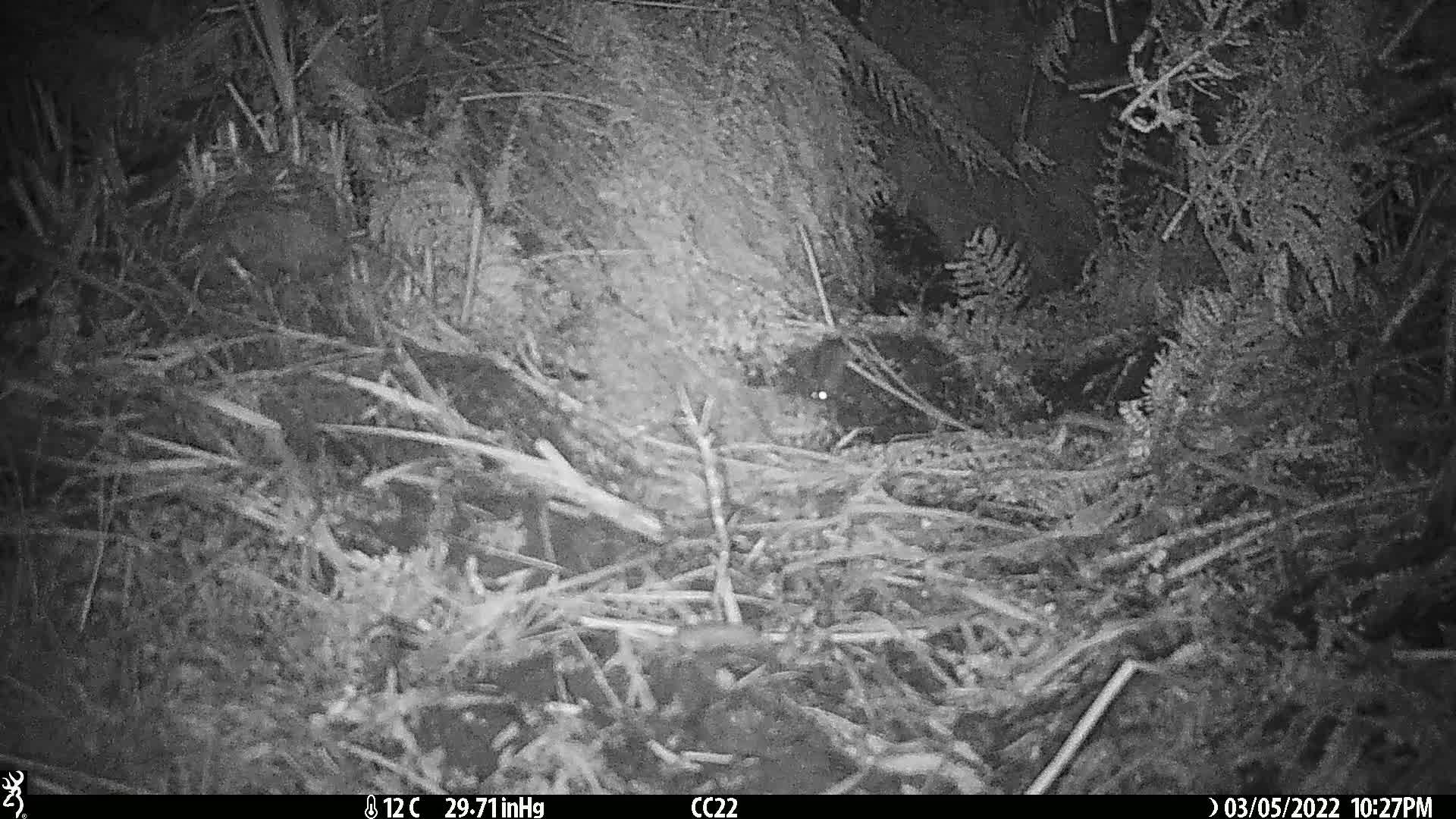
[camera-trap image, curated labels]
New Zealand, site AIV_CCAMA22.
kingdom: Animalia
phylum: Chordata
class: Mammalia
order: Rodentia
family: Muridae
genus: Mus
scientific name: Mus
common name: mouse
Mouse (Mus).